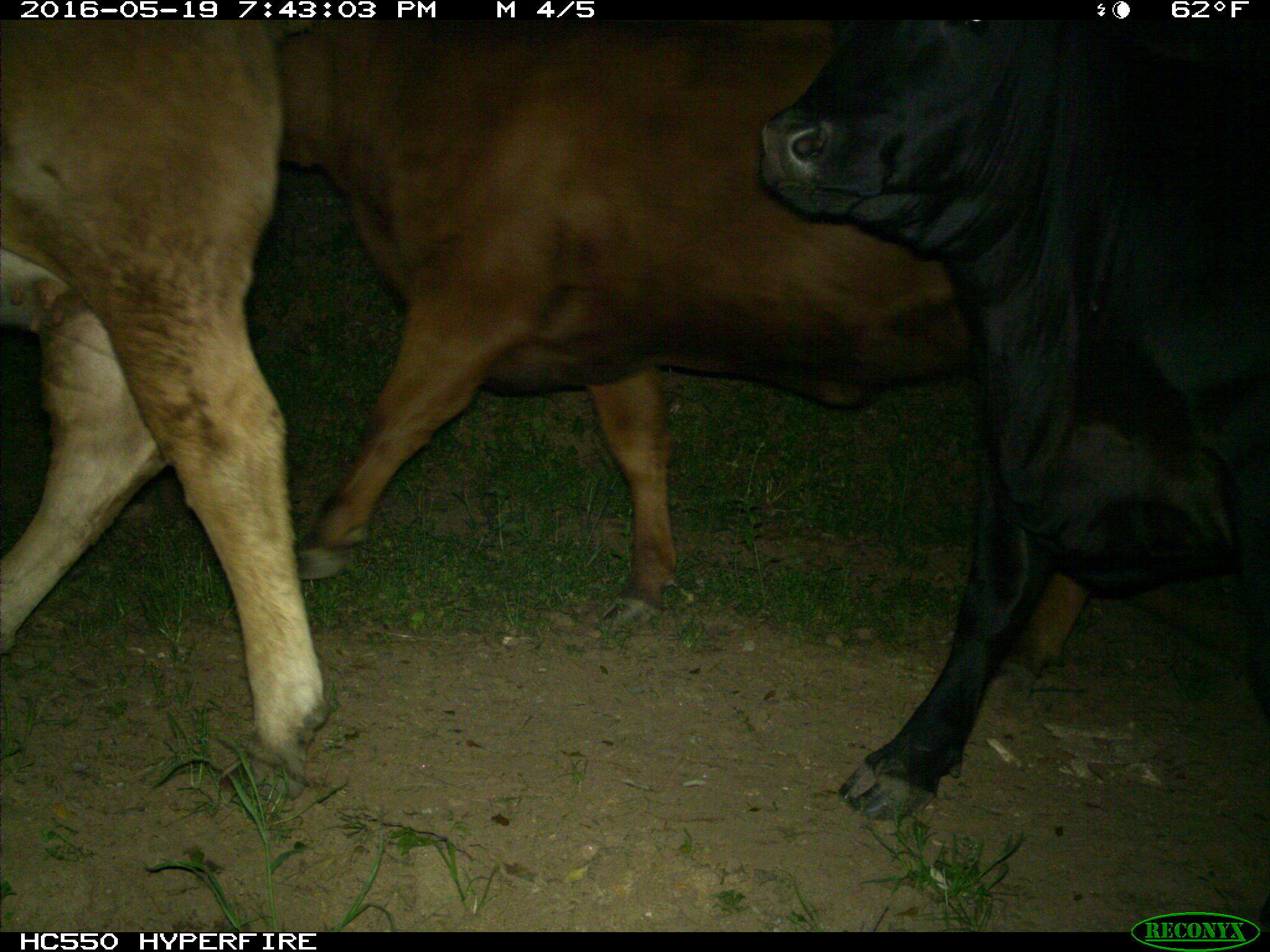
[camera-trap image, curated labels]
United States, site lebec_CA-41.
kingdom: Animalia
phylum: Chordata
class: Mammalia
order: Artiodactyla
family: Bovidae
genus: Bos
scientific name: Bos taurus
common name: domestic cow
Bos taurus (domestic cow).